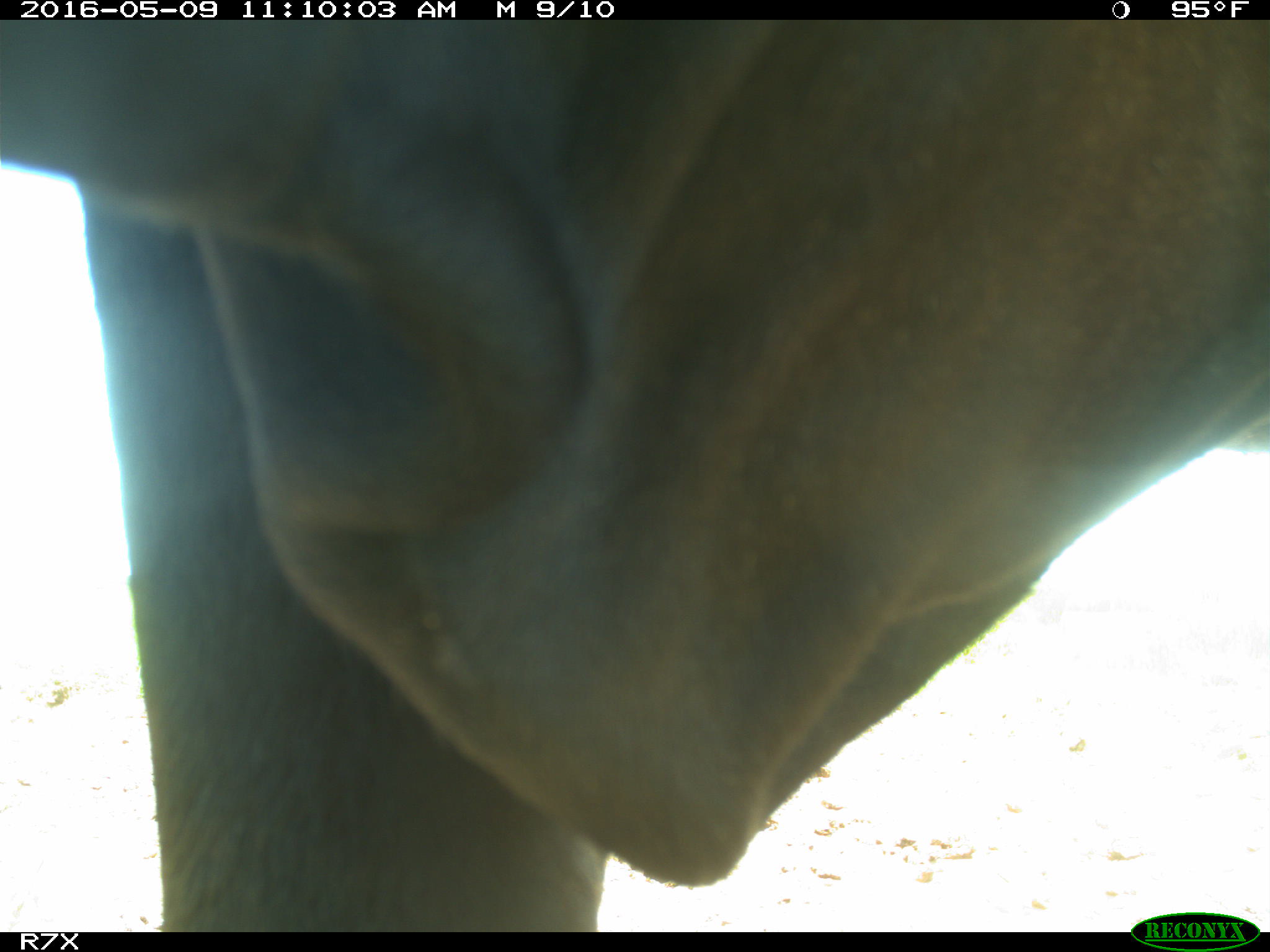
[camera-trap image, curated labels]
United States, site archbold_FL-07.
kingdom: Animalia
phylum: Chordata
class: Mammalia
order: Artiodactyla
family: Bovidae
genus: Bos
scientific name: Bos taurus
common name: domestic cow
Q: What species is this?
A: Bos taurus (domestic cow).